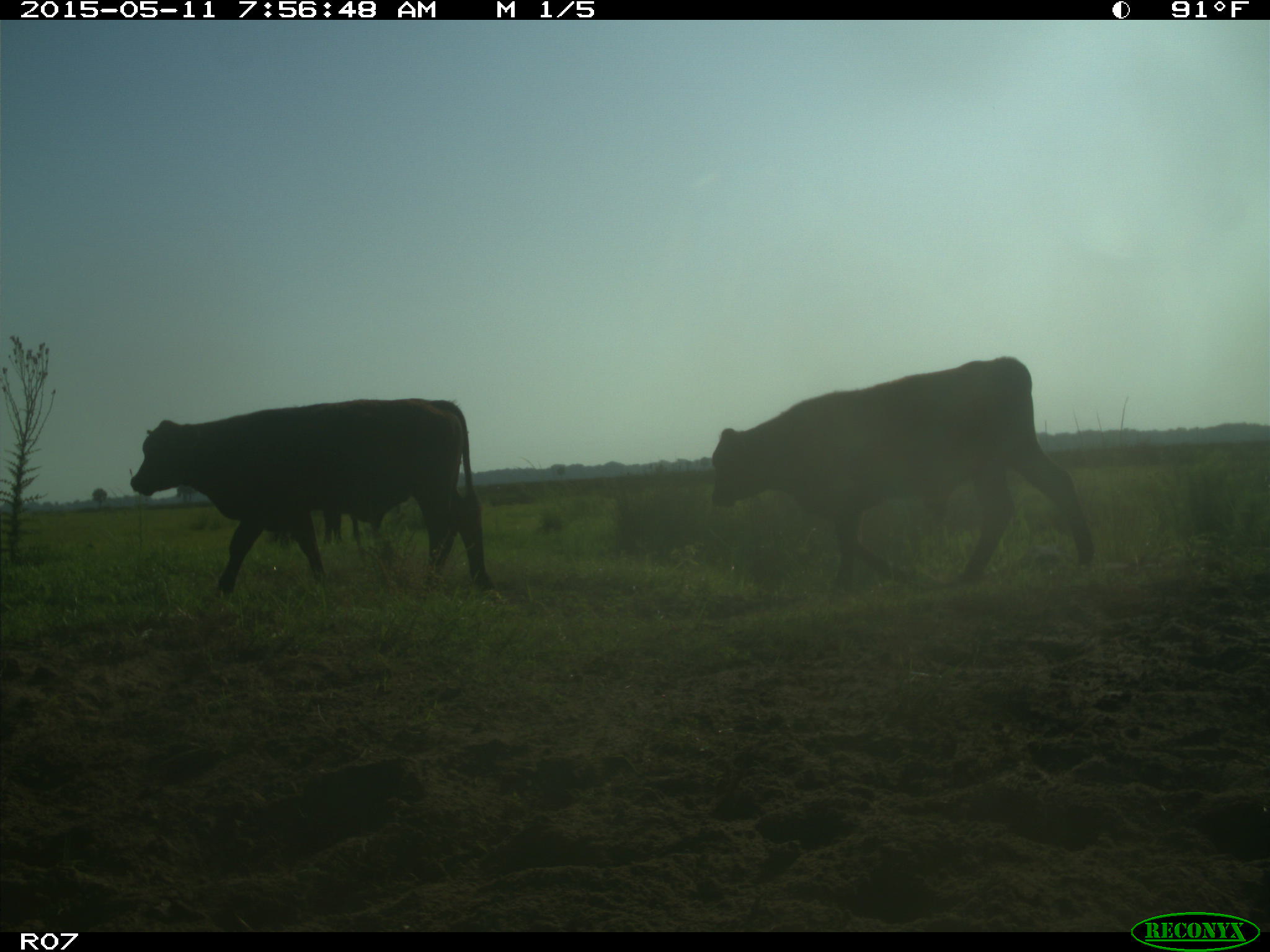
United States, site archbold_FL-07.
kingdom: Animalia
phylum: Chordata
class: Mammalia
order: Artiodactyla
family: Bovidae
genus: Bos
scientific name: Bos taurus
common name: domestic cow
Bos taurus (domestic cow).